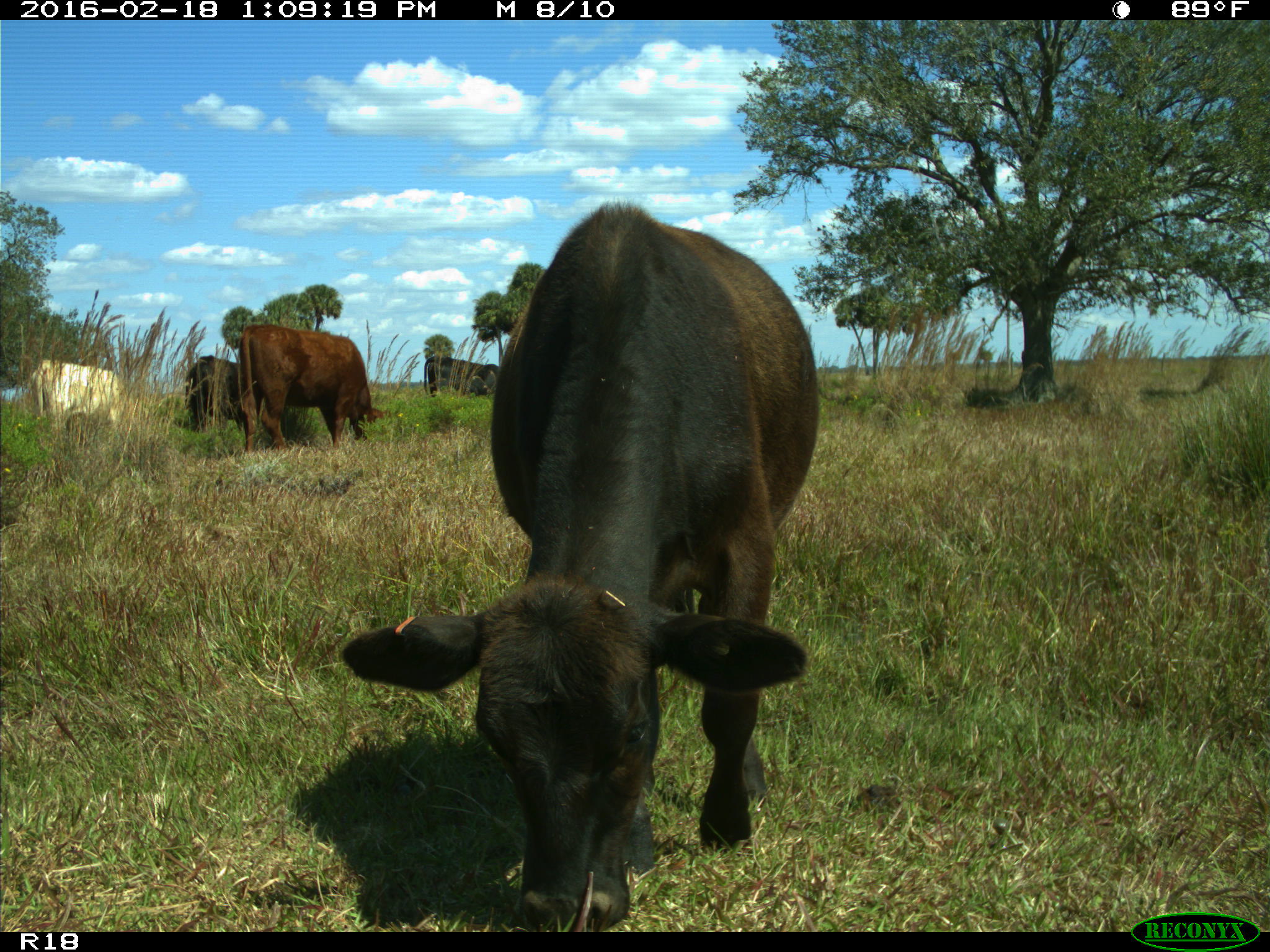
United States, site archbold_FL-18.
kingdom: Animalia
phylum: Chordata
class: Mammalia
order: Artiodactyla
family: Bovidae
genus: Bos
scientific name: Bos taurus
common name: domestic cow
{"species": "Bos taurus (domestic cow)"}